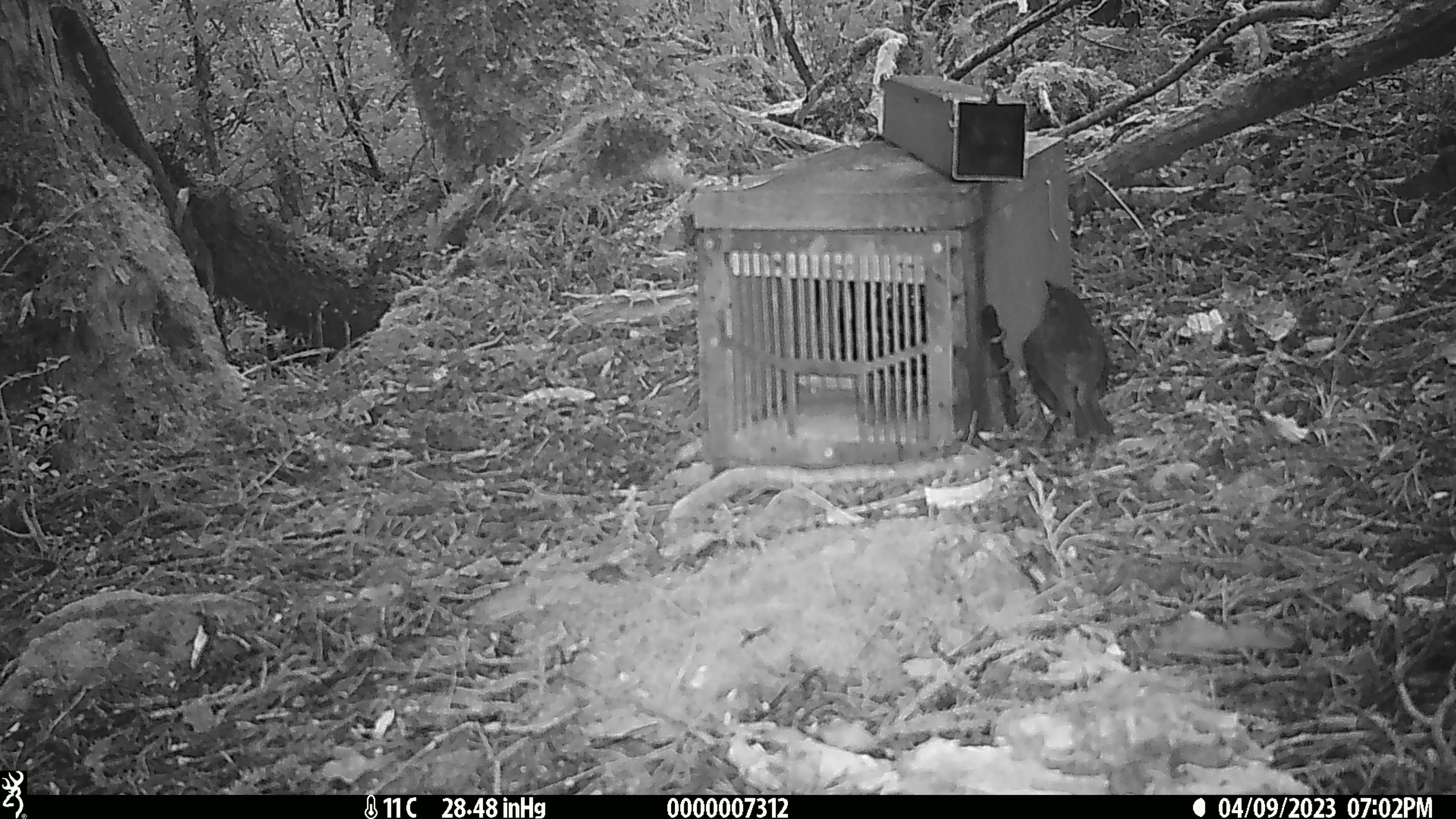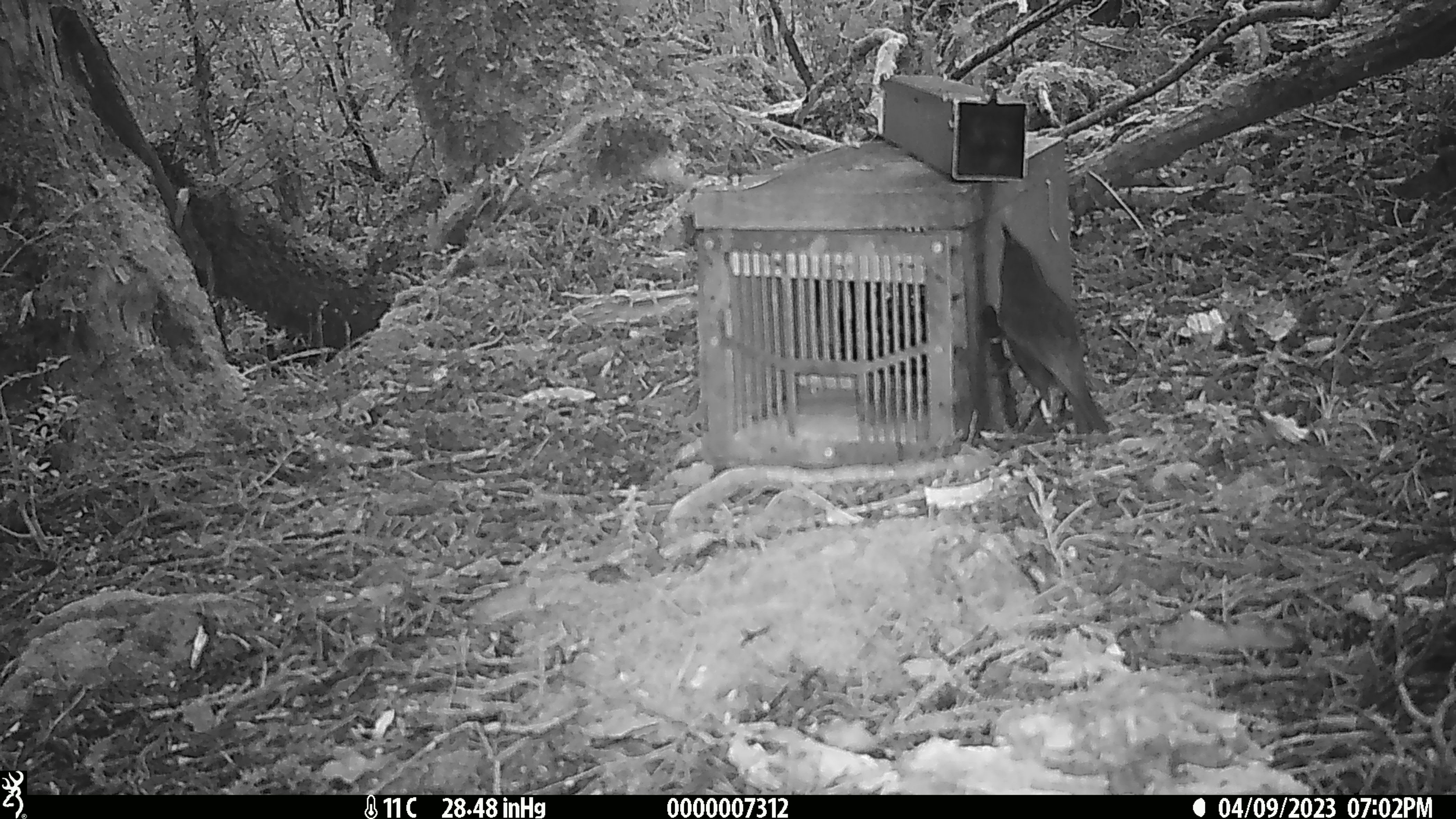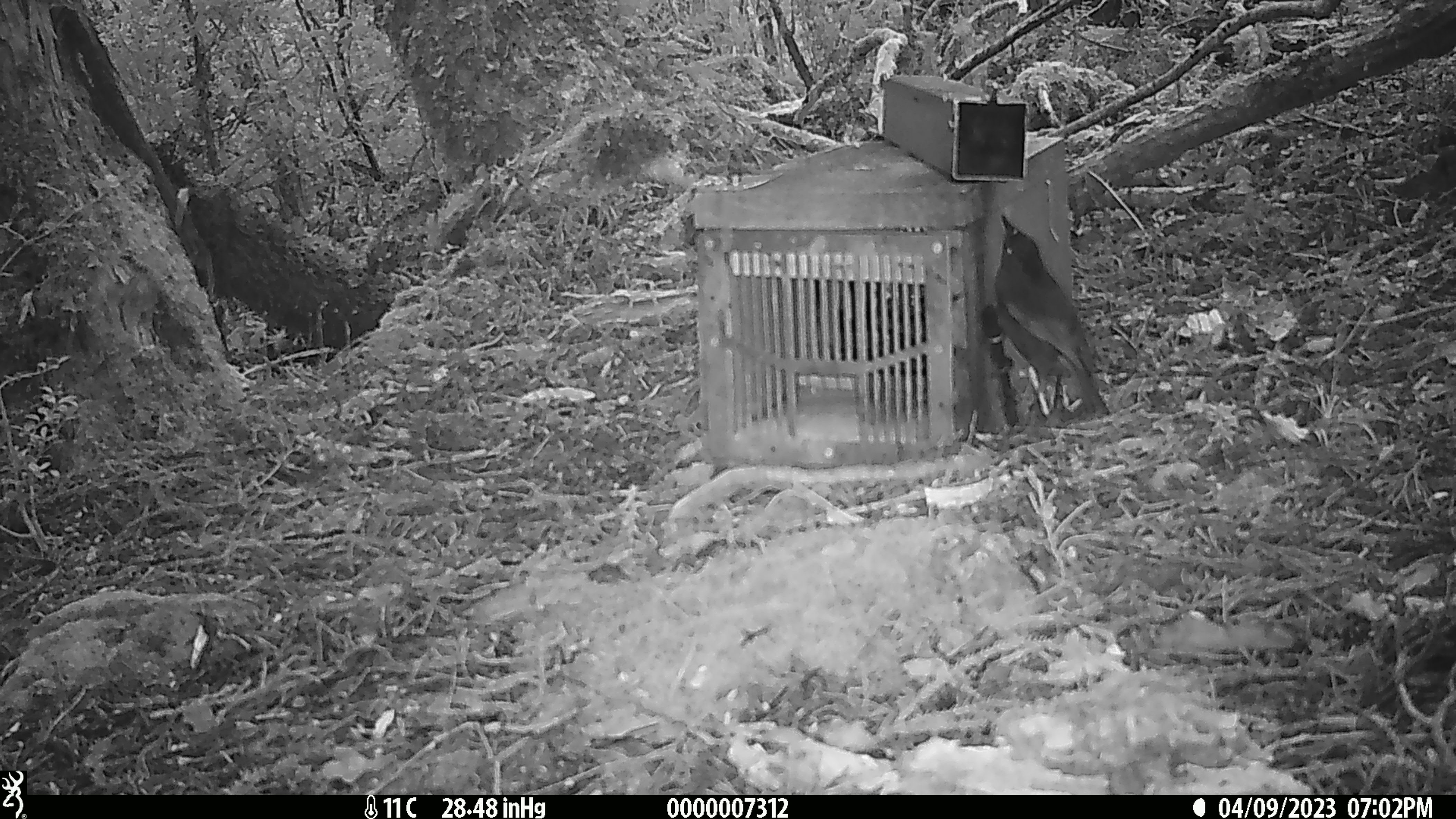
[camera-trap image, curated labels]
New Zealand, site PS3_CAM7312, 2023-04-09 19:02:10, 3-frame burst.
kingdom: Animalia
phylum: Chordata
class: Aves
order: Passeriformes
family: Petroicidae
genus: Petroica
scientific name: Petroica australis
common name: new zealand robin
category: robin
Robin (new zealand robin) (Petroica australis).